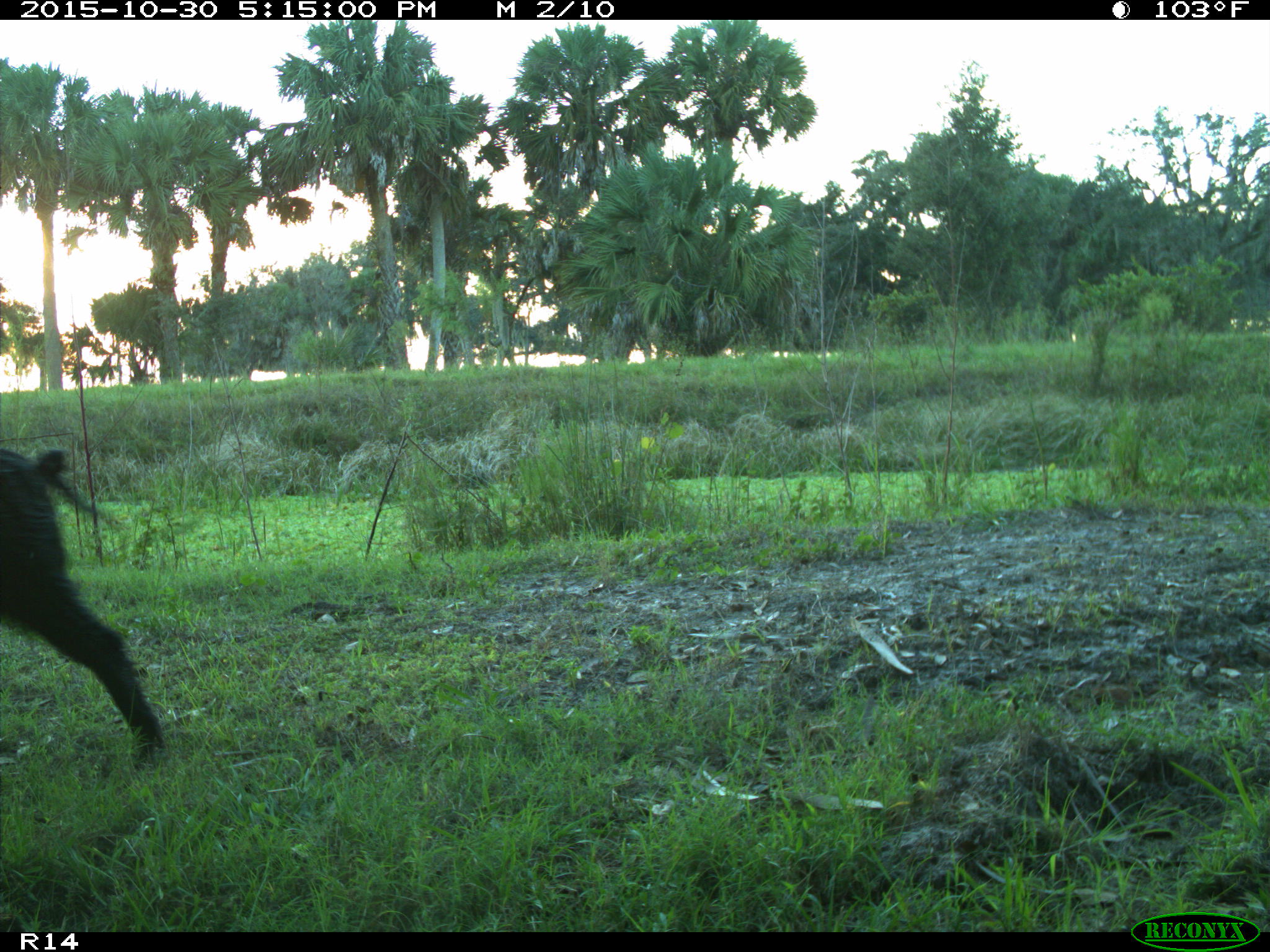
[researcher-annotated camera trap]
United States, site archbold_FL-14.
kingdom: Animalia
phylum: Chordata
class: Mammalia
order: Artiodactyla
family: Suidae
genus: Sus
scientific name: Sus scrofa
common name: wild boar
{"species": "Sus scrofa (wild boar)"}